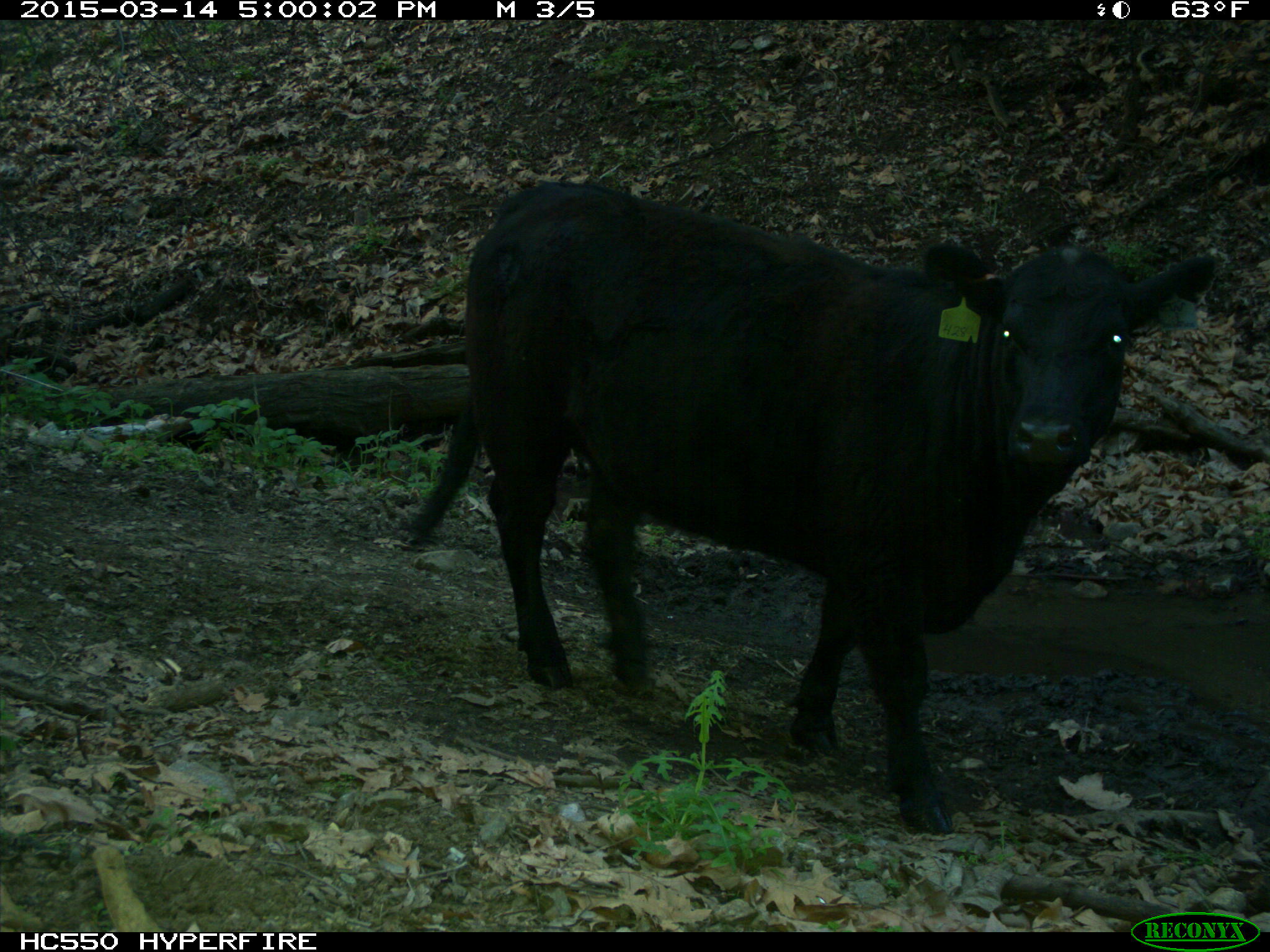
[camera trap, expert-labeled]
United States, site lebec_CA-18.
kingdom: Animalia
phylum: Chordata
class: Mammalia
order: Artiodactyla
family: Bovidae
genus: Bos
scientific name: Bos taurus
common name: domestic cow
Bos taurus (domestic cow).